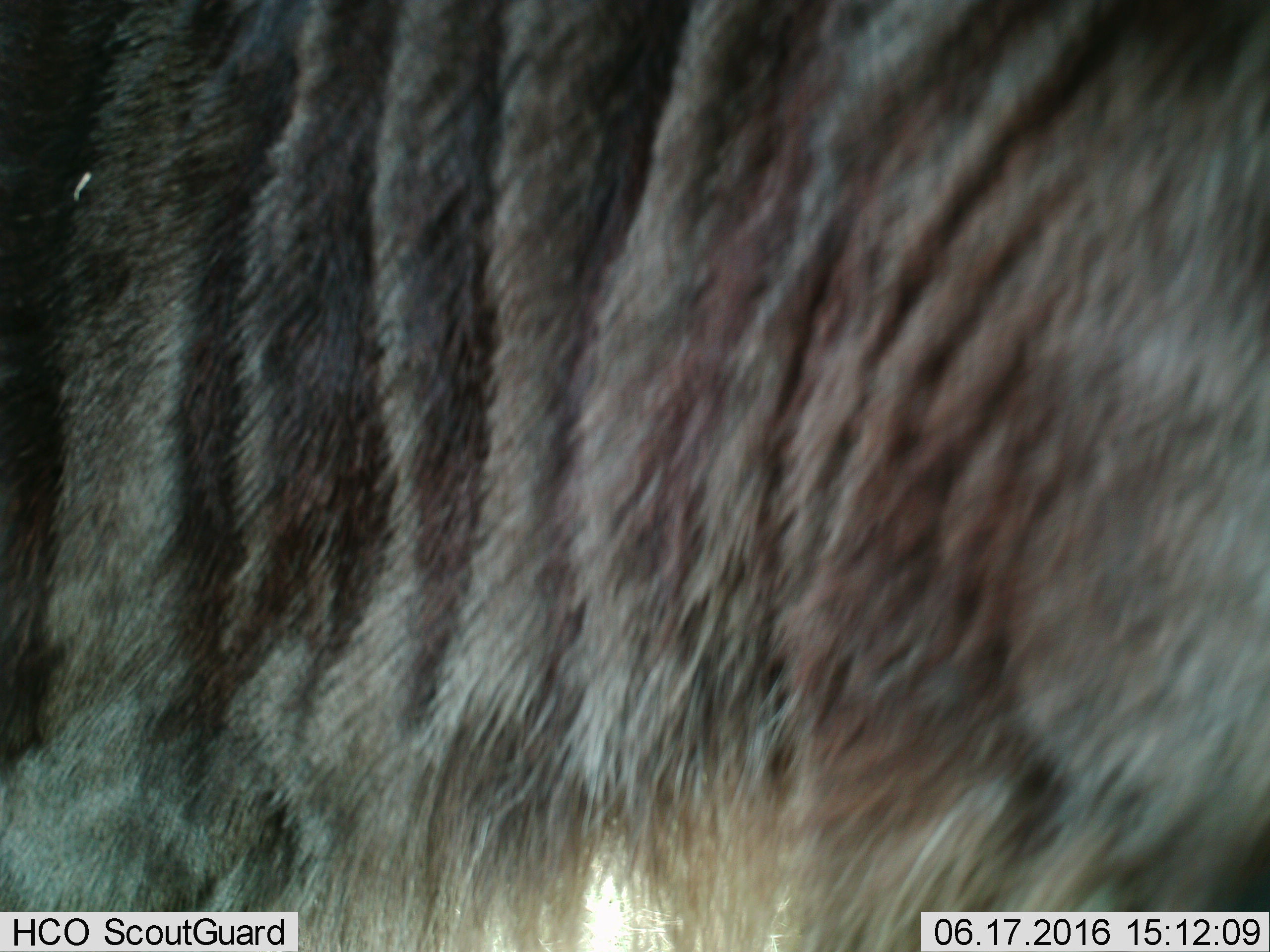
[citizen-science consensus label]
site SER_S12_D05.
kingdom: Animalia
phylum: Chordata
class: Mammalia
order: Artiodactyla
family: Bovidae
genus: Connochaetes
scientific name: Connochaetes taurinus taurinus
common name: blue wildebeest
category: wildebeestblue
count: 1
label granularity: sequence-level